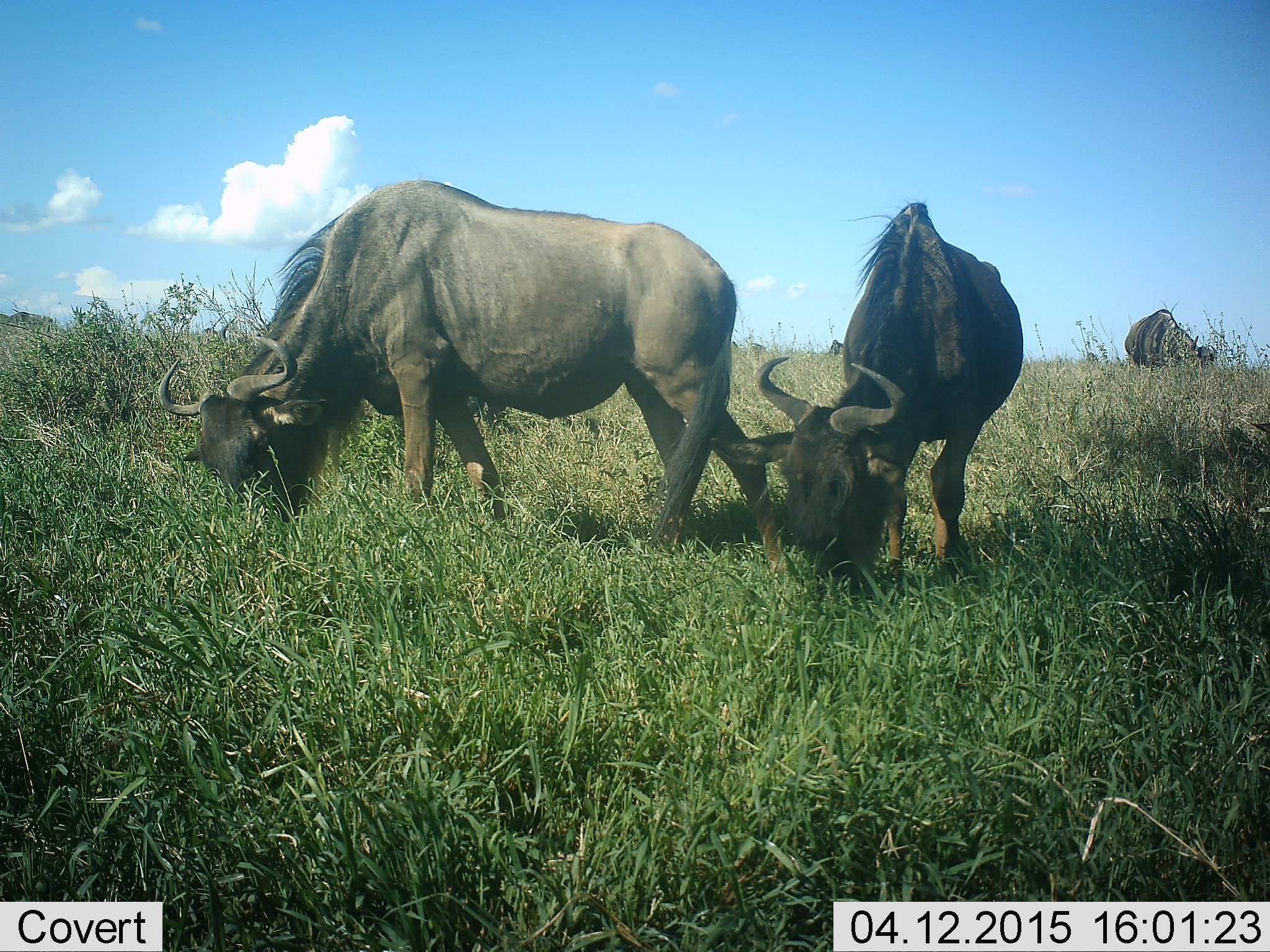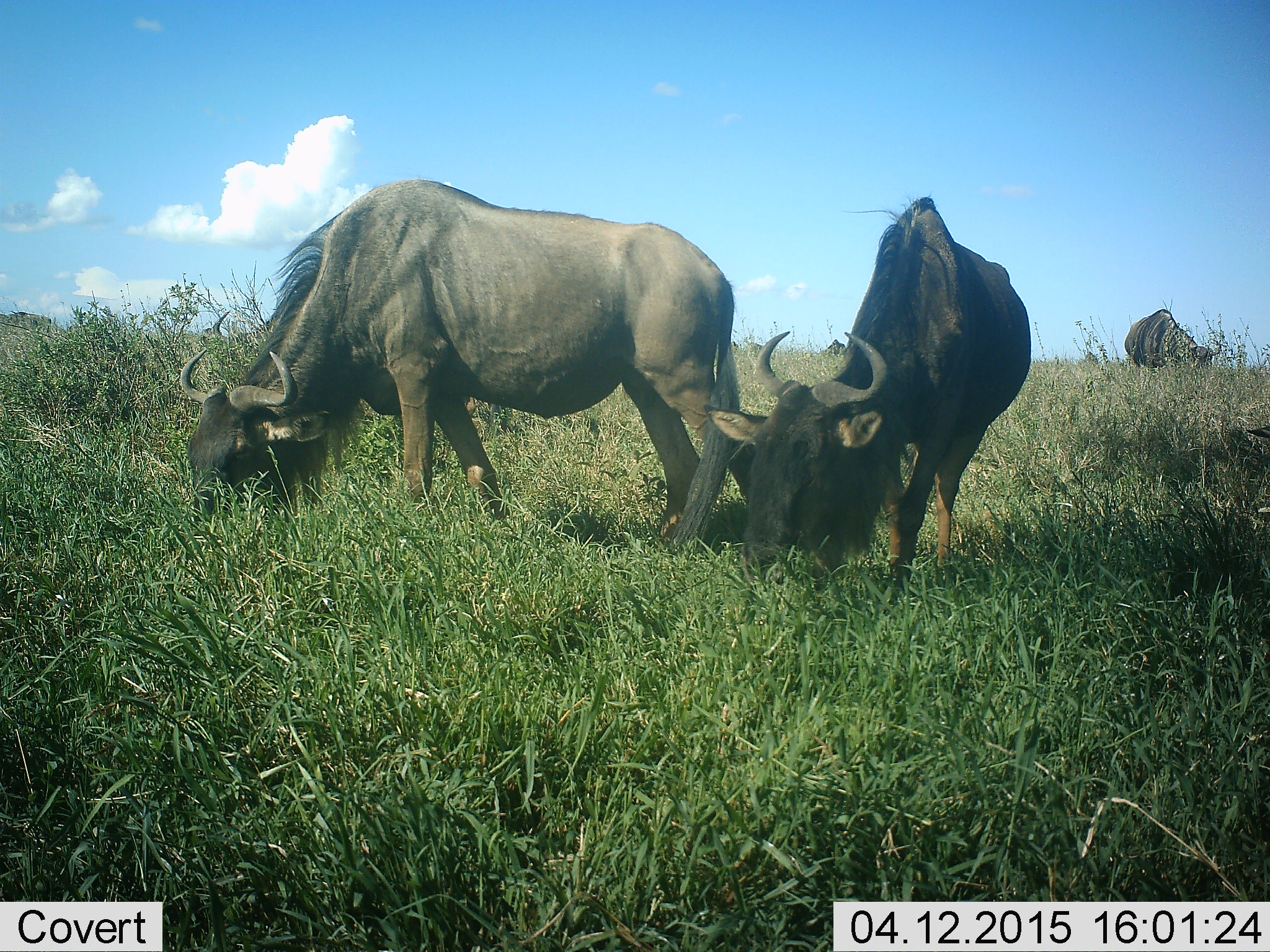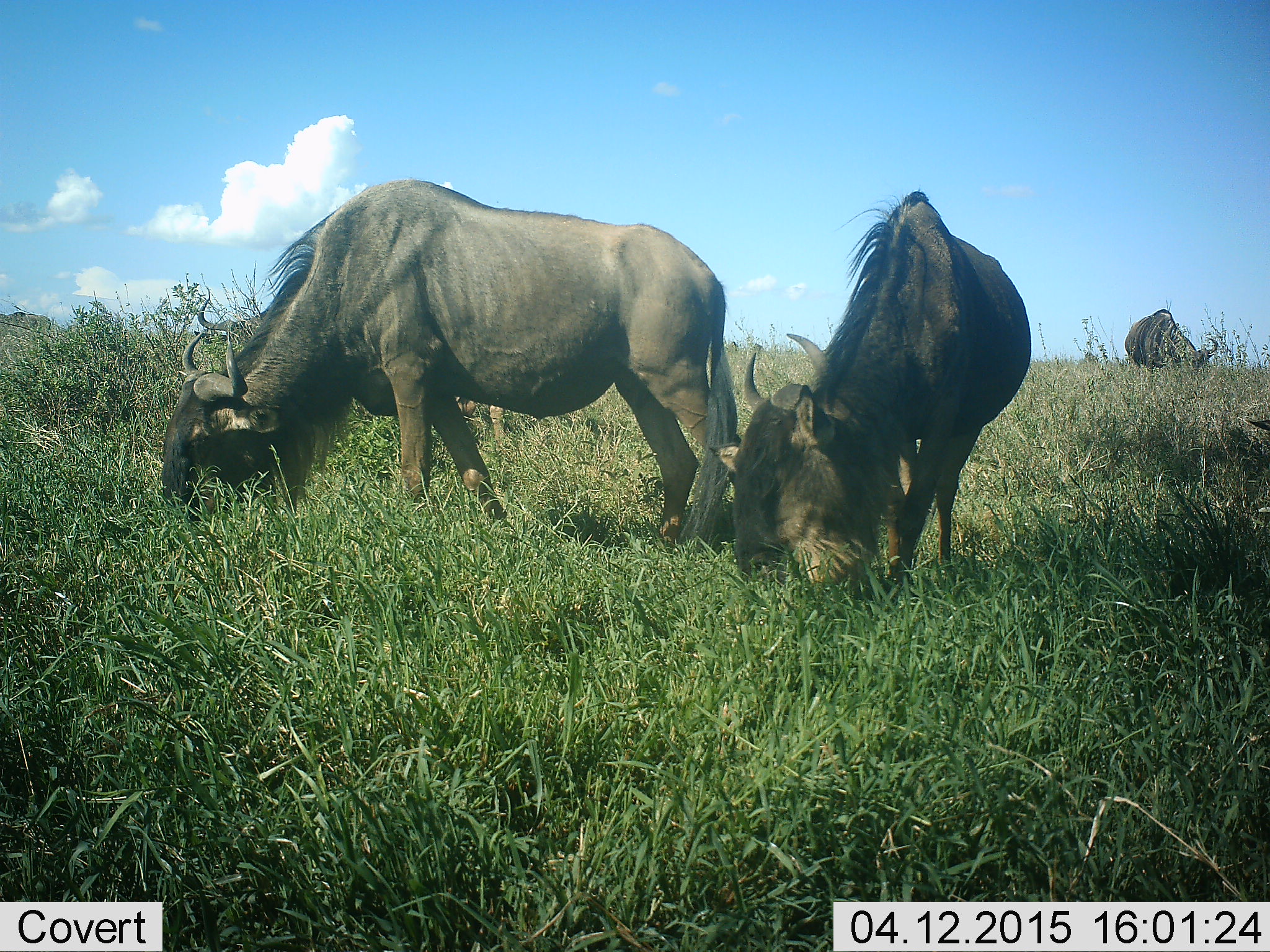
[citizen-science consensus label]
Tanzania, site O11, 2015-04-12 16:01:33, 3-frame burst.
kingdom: Animalia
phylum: Chordata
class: Mammalia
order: Artiodactyla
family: Bovidae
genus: Connochaetes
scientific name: Connochaetes taurinus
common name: blue wildebeest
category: wildebeest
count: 3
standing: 0%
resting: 0%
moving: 10%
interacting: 0%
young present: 10%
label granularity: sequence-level